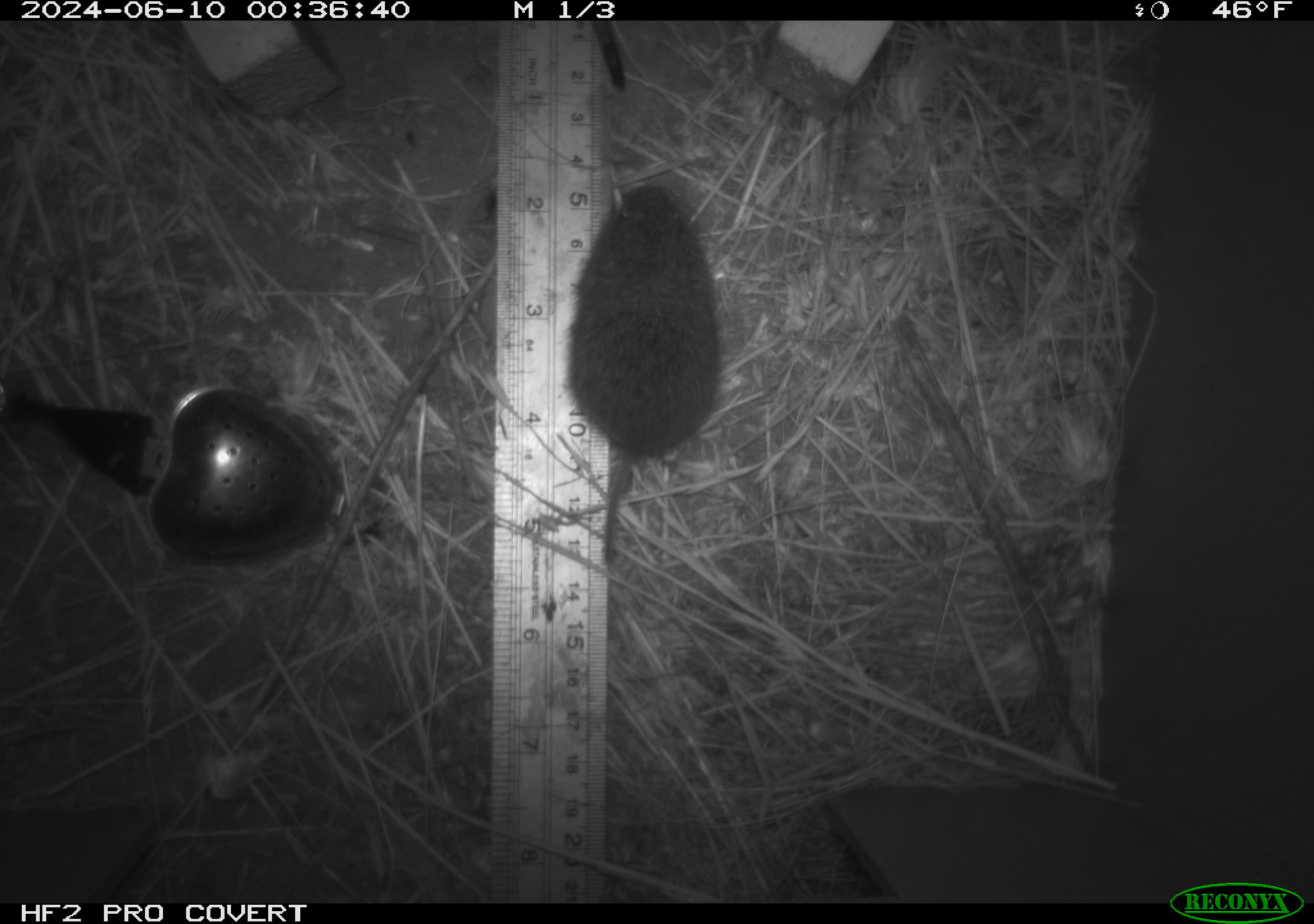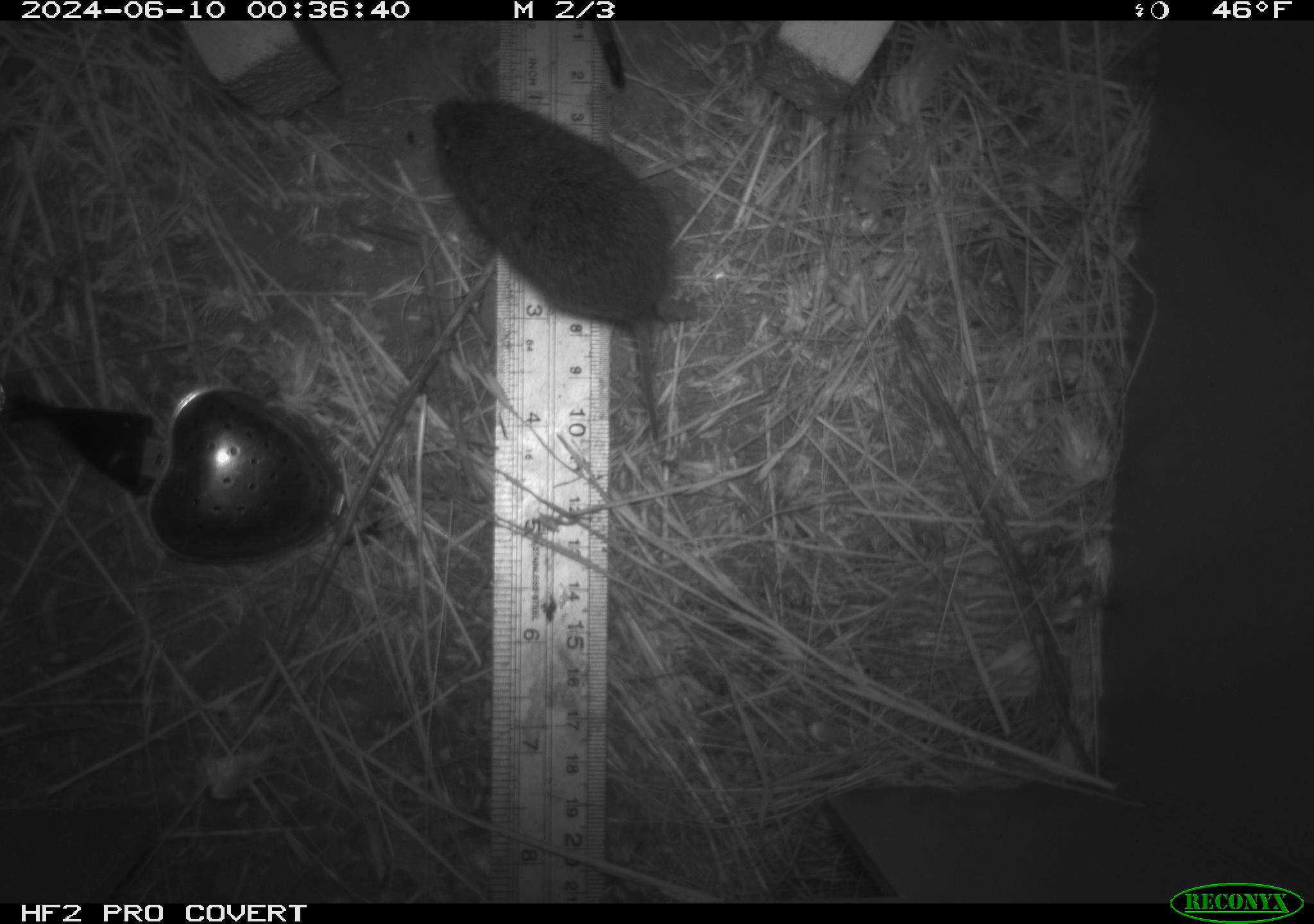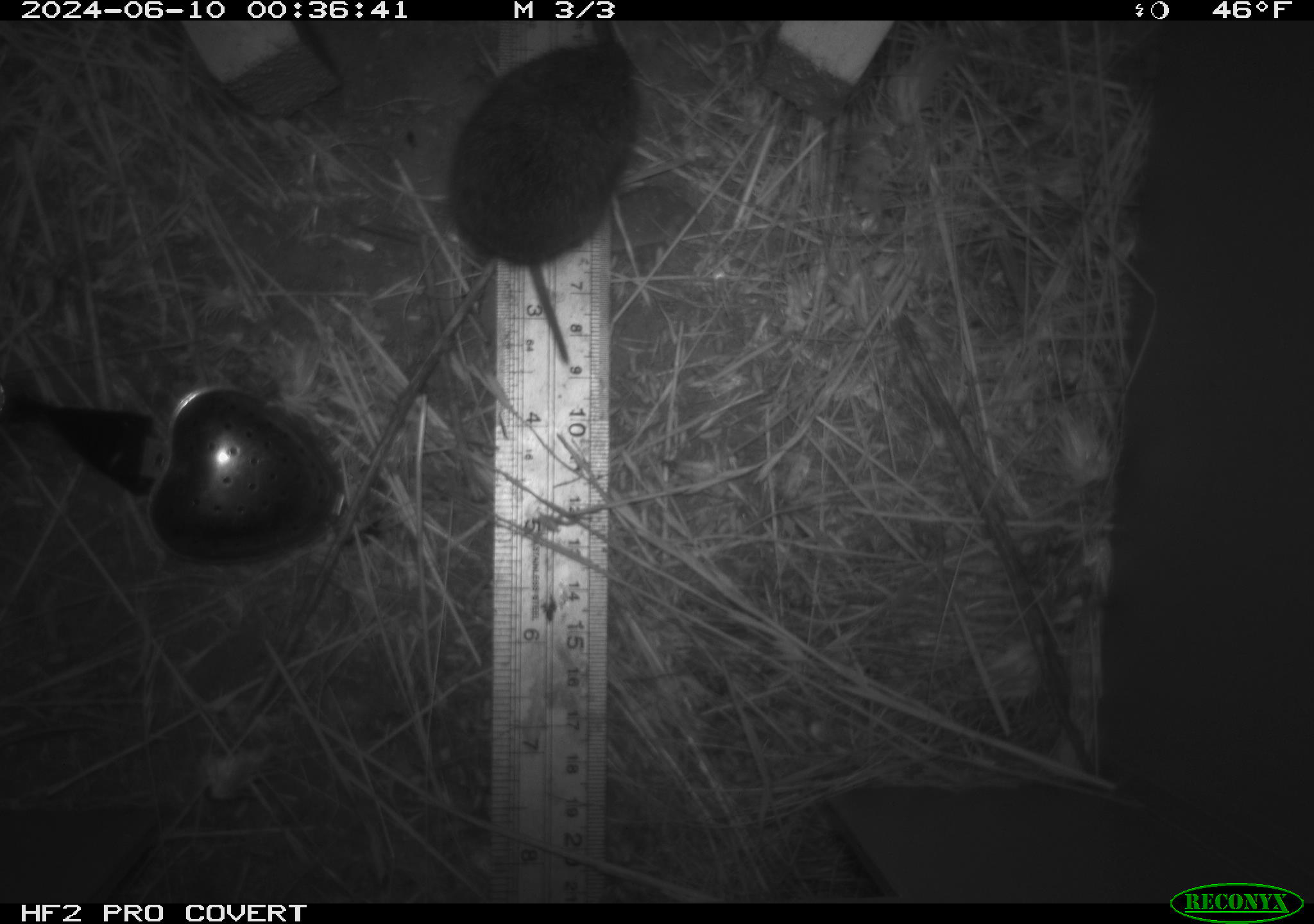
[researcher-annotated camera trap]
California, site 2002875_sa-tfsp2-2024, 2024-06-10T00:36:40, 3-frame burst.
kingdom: Animalia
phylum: Chordata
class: Mammalia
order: Rodentia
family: Cricetidae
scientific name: Arvicolinae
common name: voles, lemmings, and muskrats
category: arvicolinae subfamily